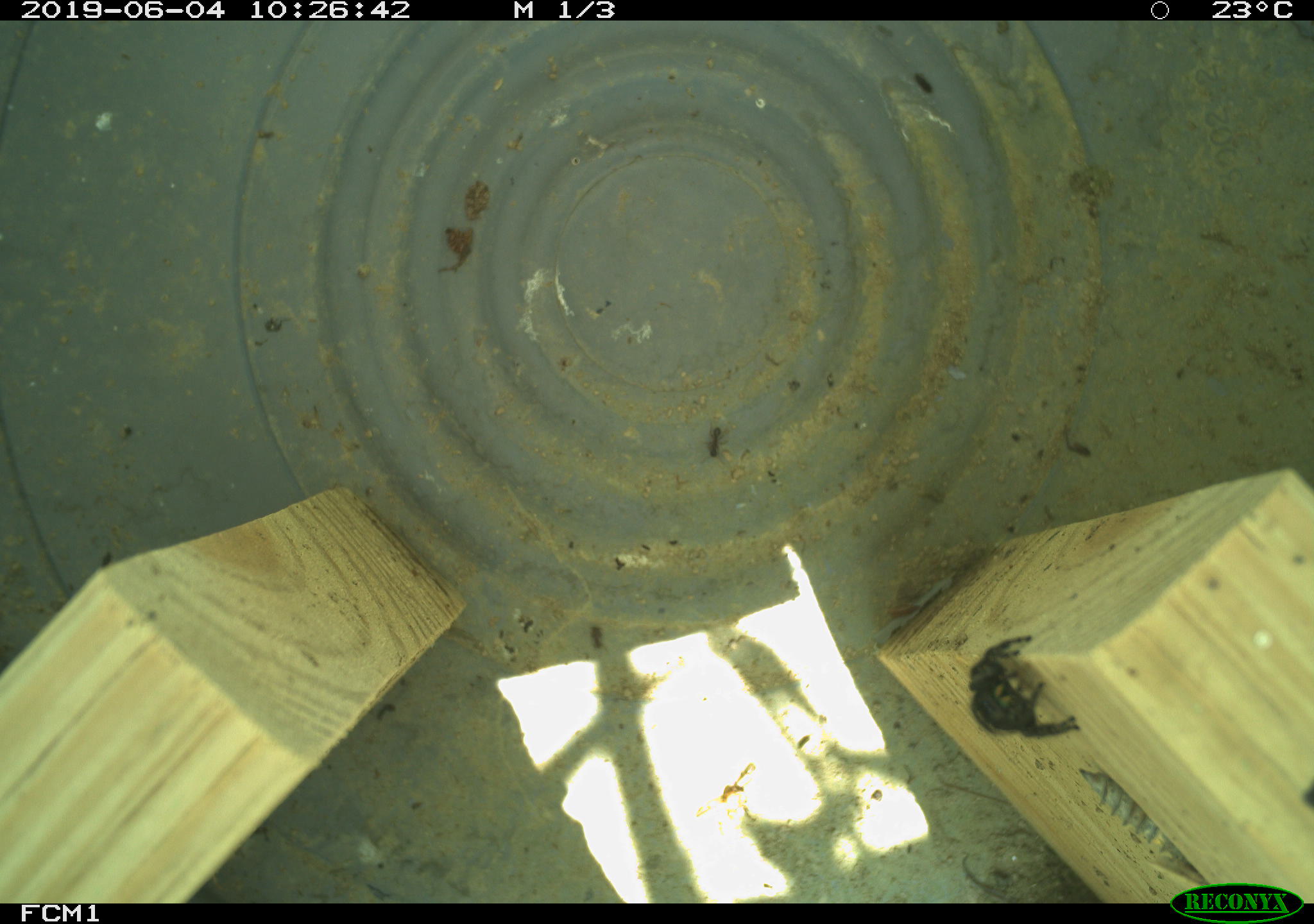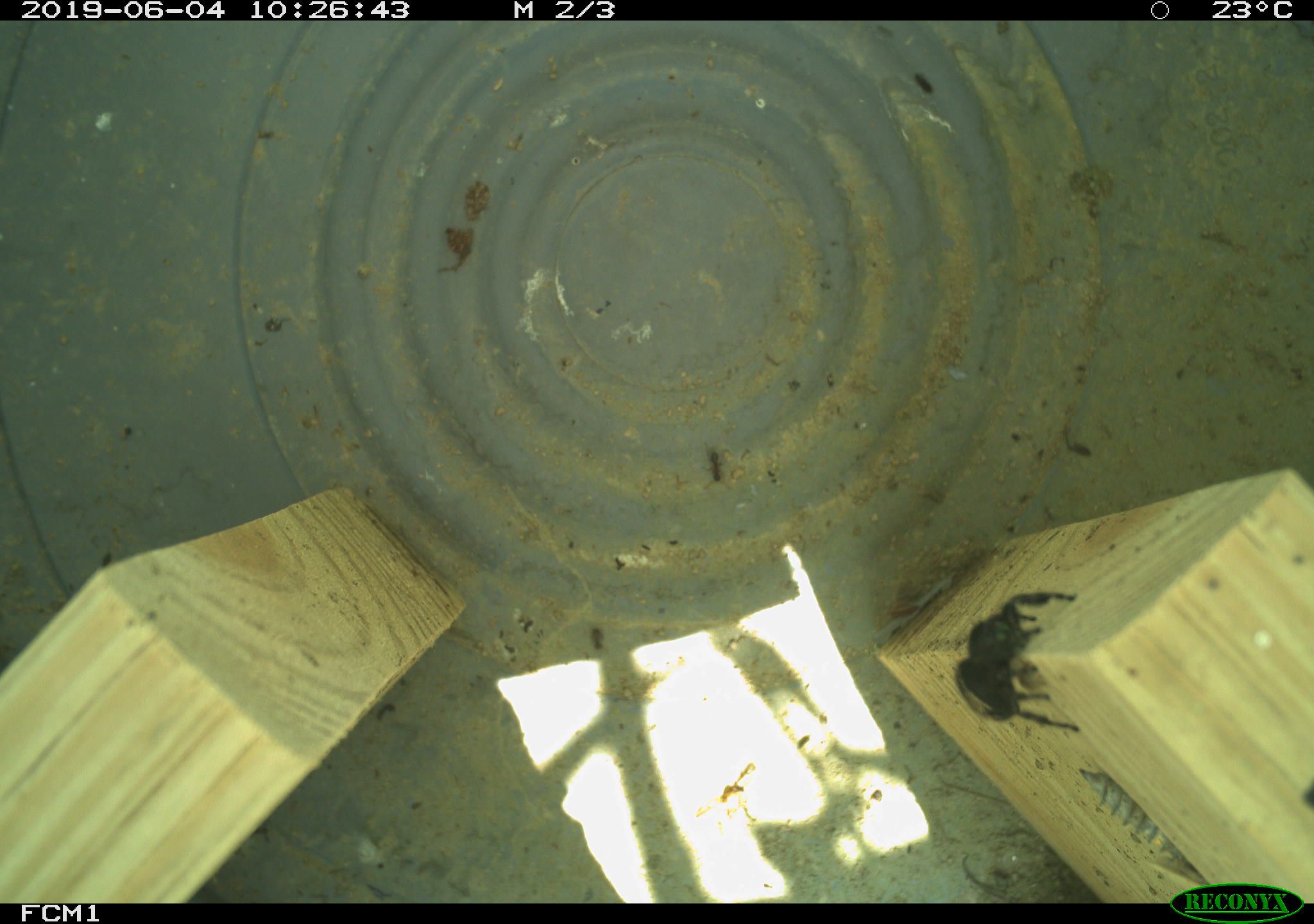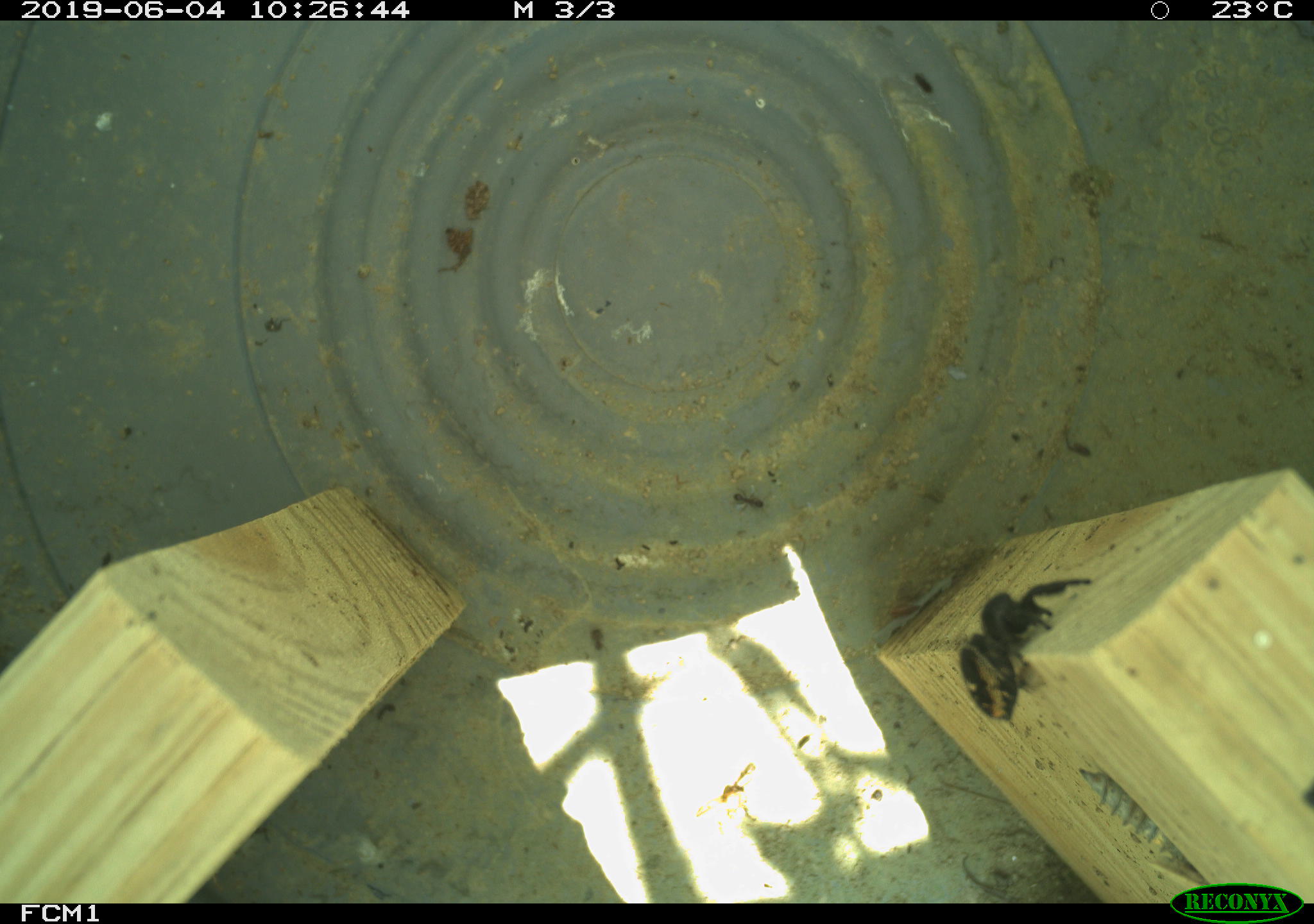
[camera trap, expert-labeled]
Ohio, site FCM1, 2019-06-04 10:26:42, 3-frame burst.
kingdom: Animalia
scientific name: Animalia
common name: animal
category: invertebrate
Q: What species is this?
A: Invertebrate (animal) (Animalia).